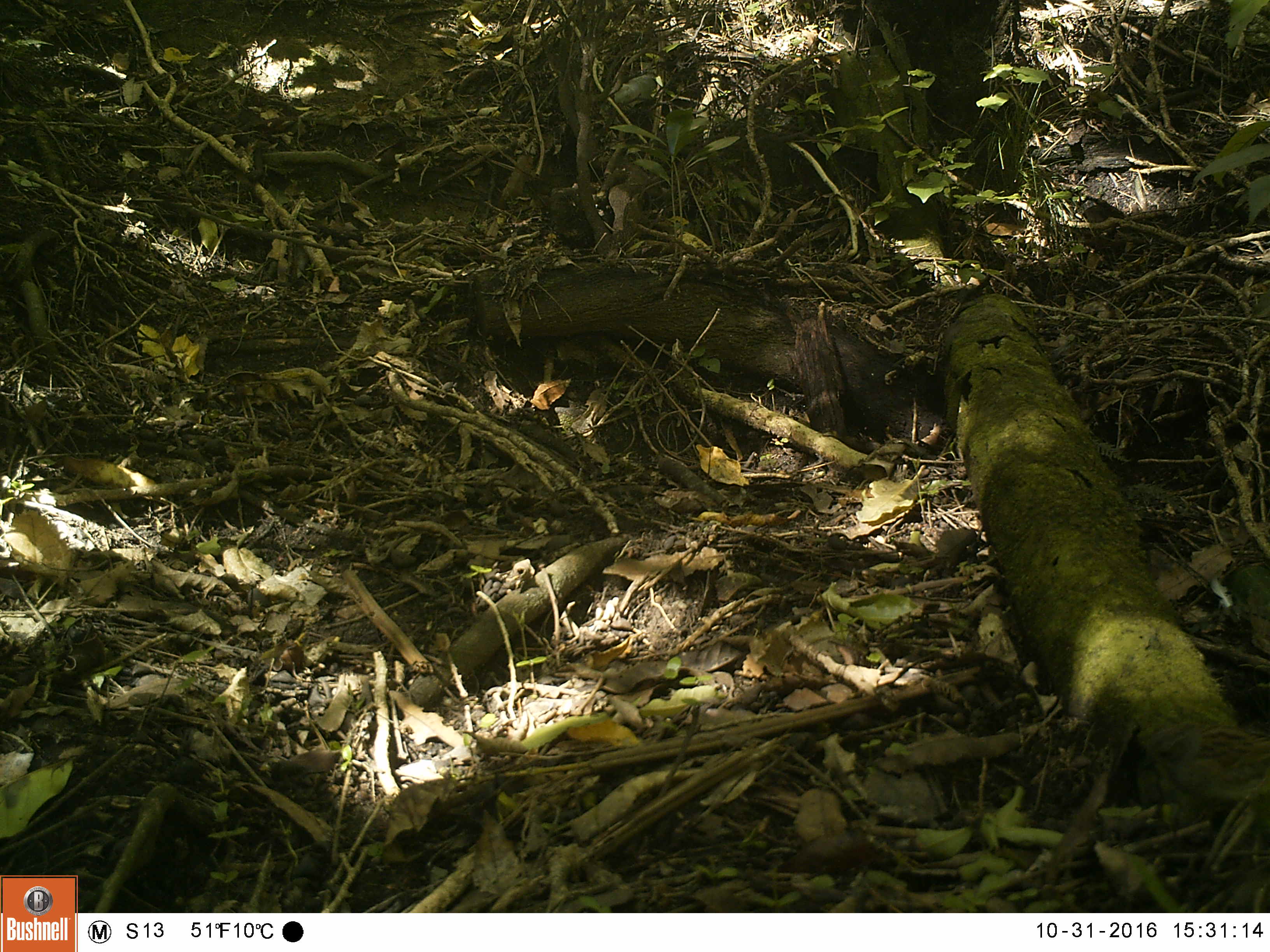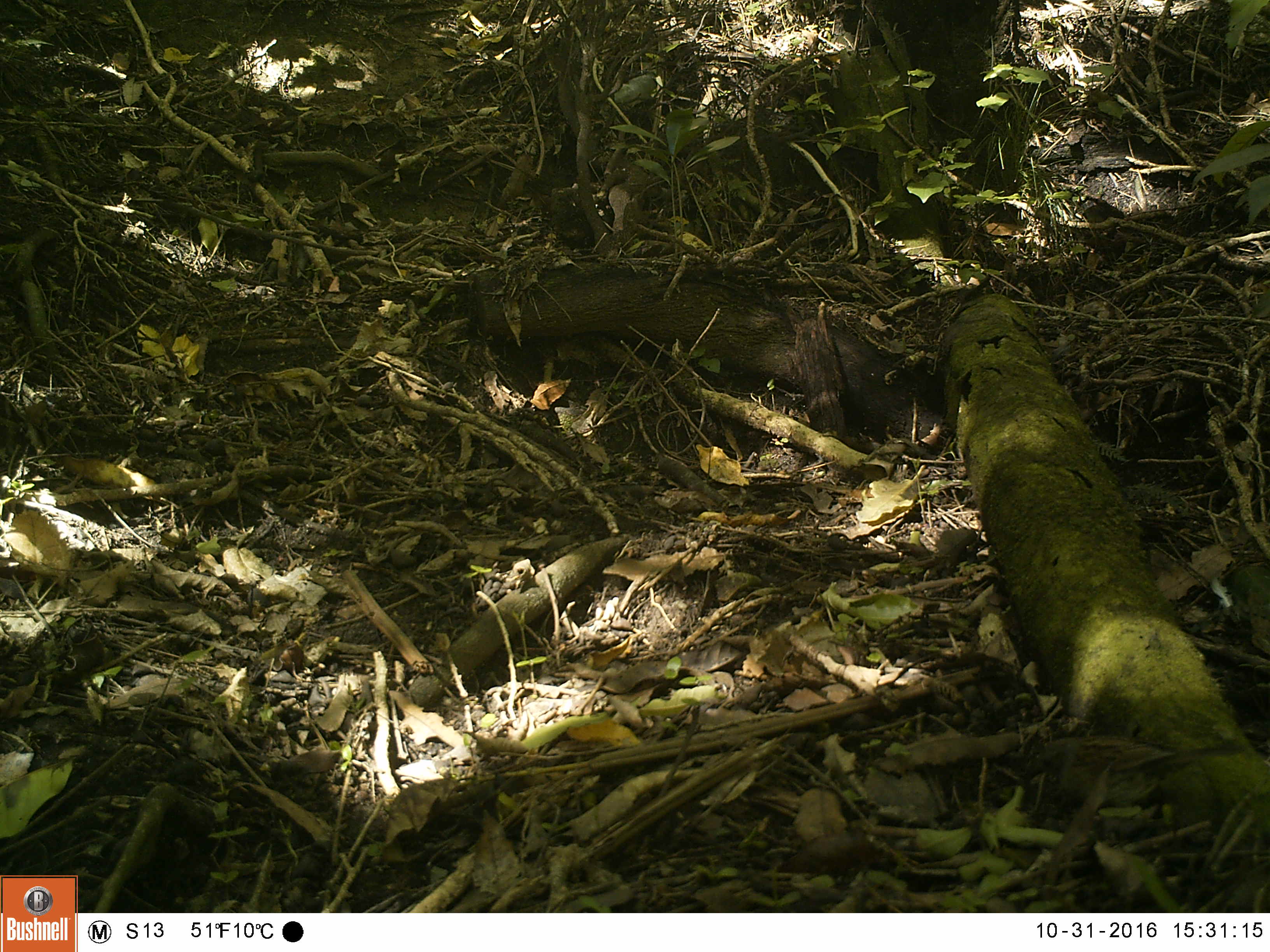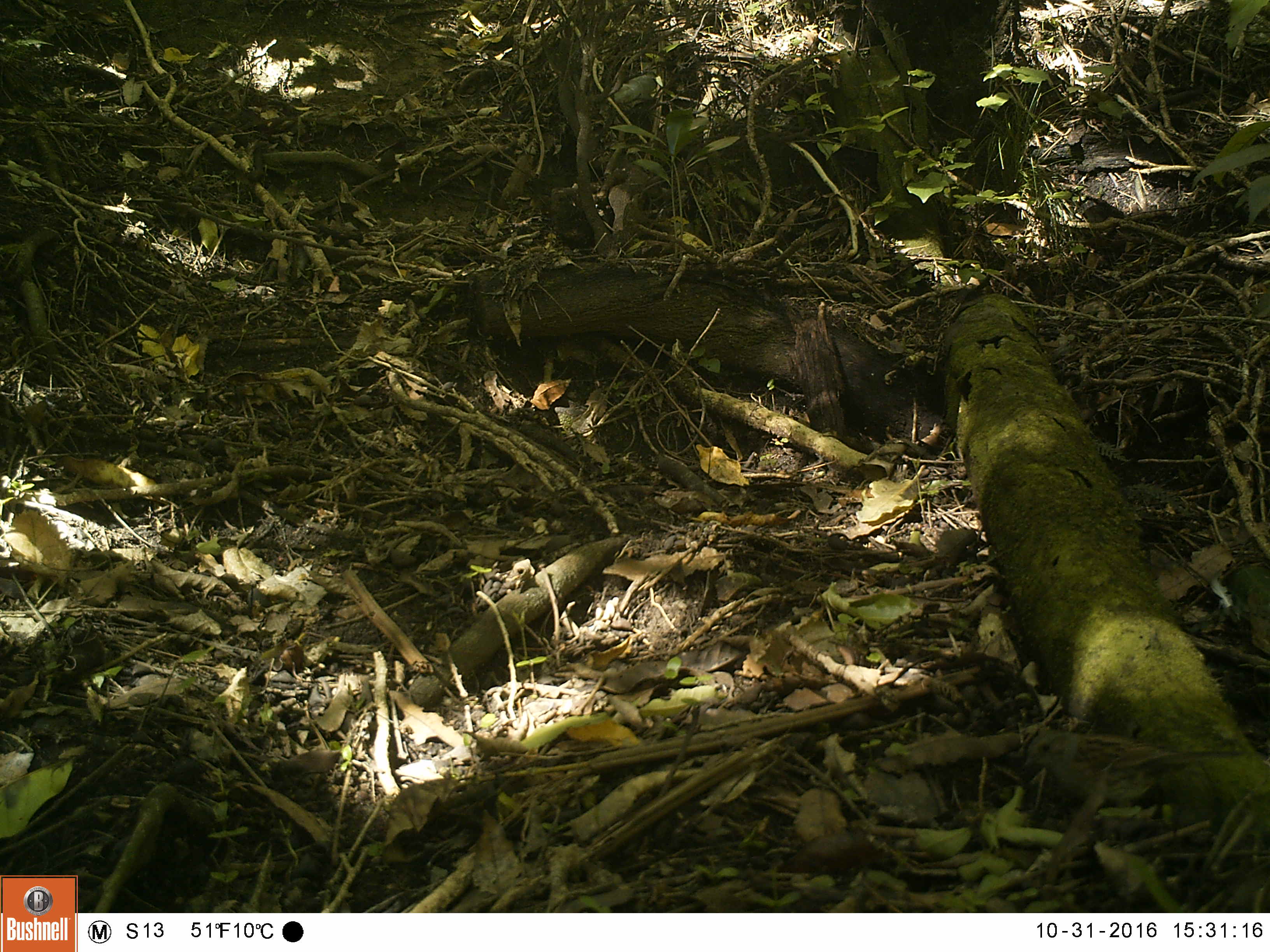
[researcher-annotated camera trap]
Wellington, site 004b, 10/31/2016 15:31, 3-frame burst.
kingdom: Animalia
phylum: Chordata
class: Aves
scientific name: Aves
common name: bird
Bird (Aves).